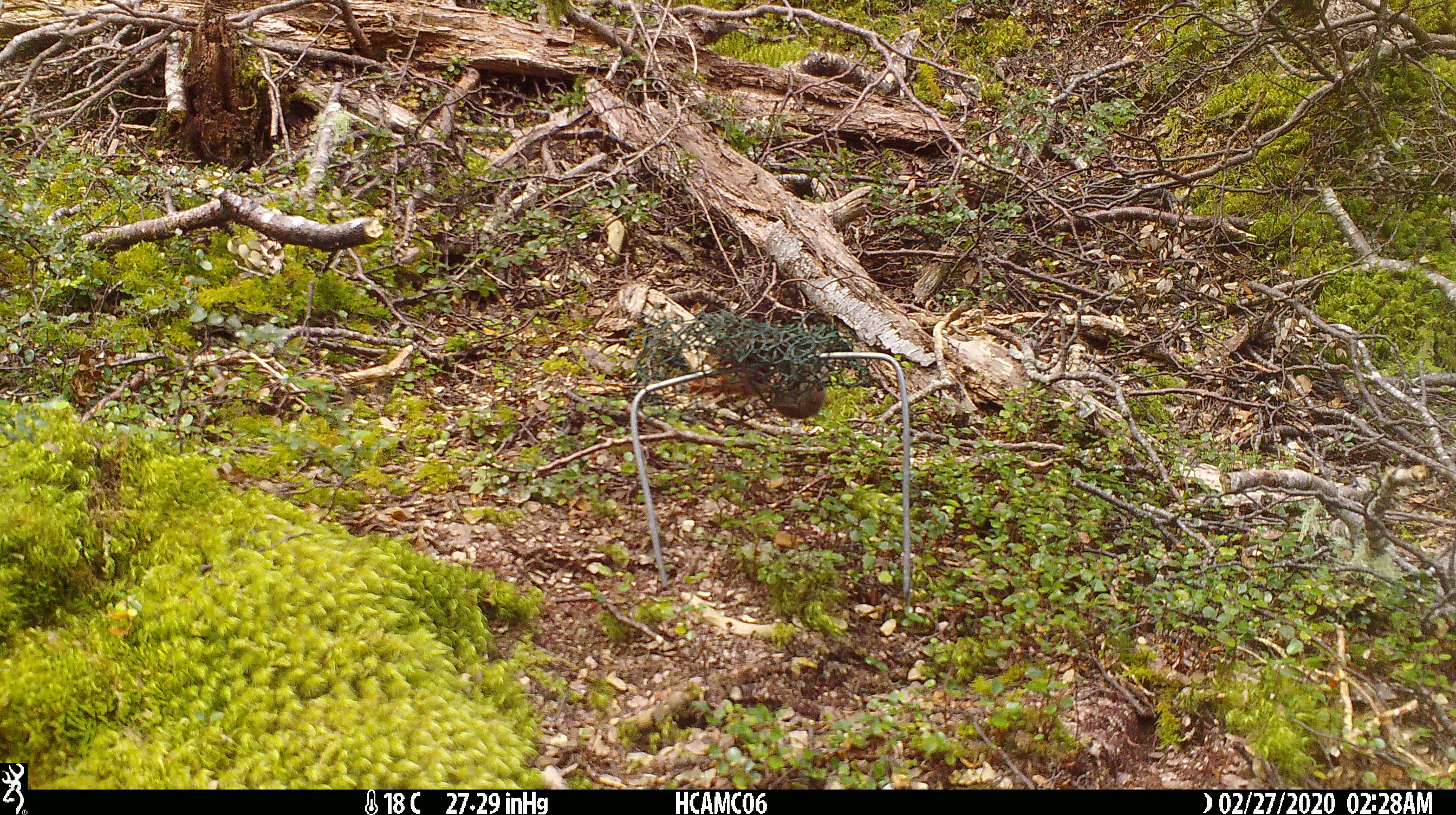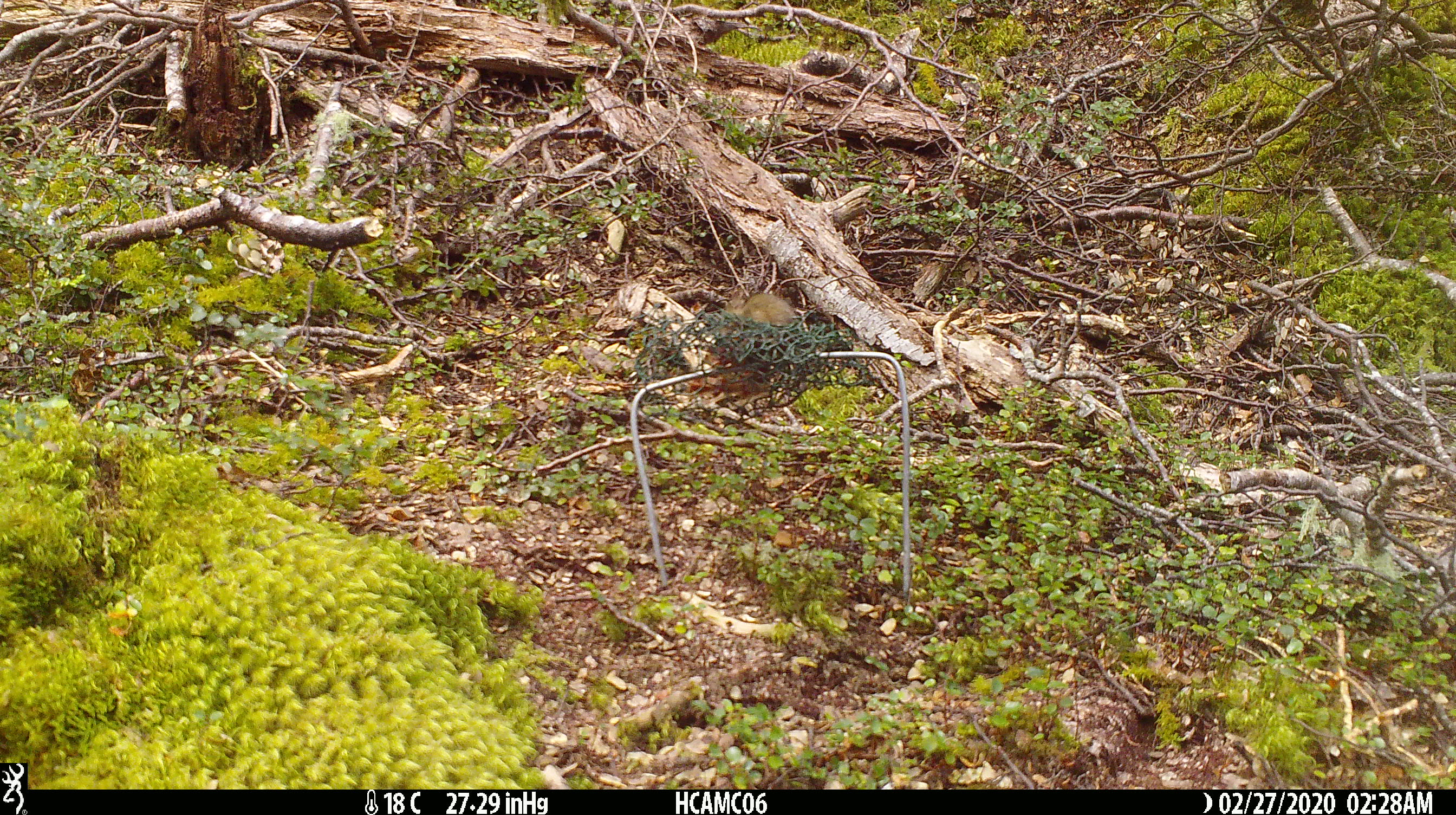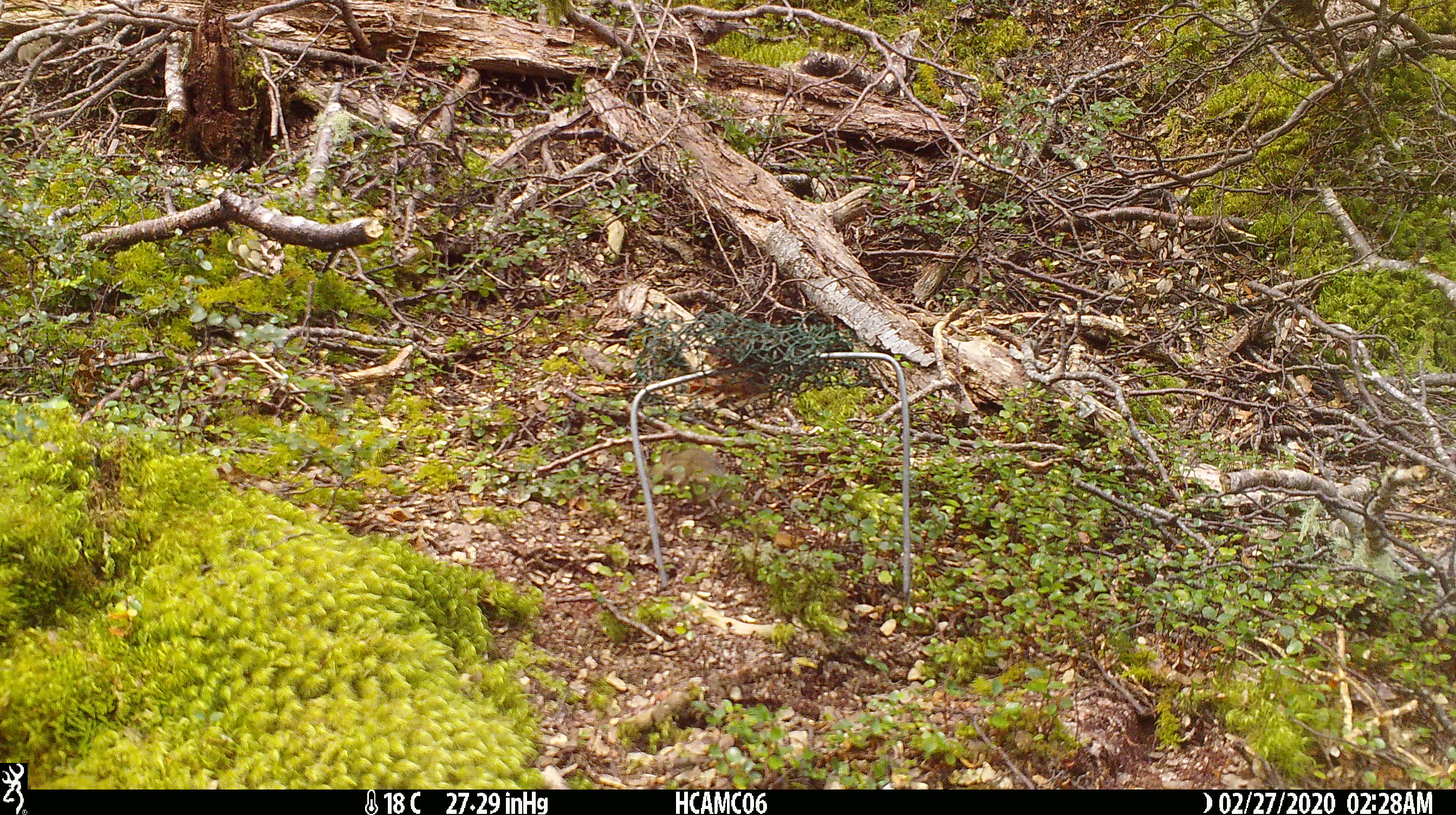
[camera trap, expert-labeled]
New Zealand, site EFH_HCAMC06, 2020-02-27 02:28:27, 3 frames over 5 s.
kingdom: Animalia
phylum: Chordata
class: Mammalia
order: Rodentia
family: Muridae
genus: Mus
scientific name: Mus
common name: mouse